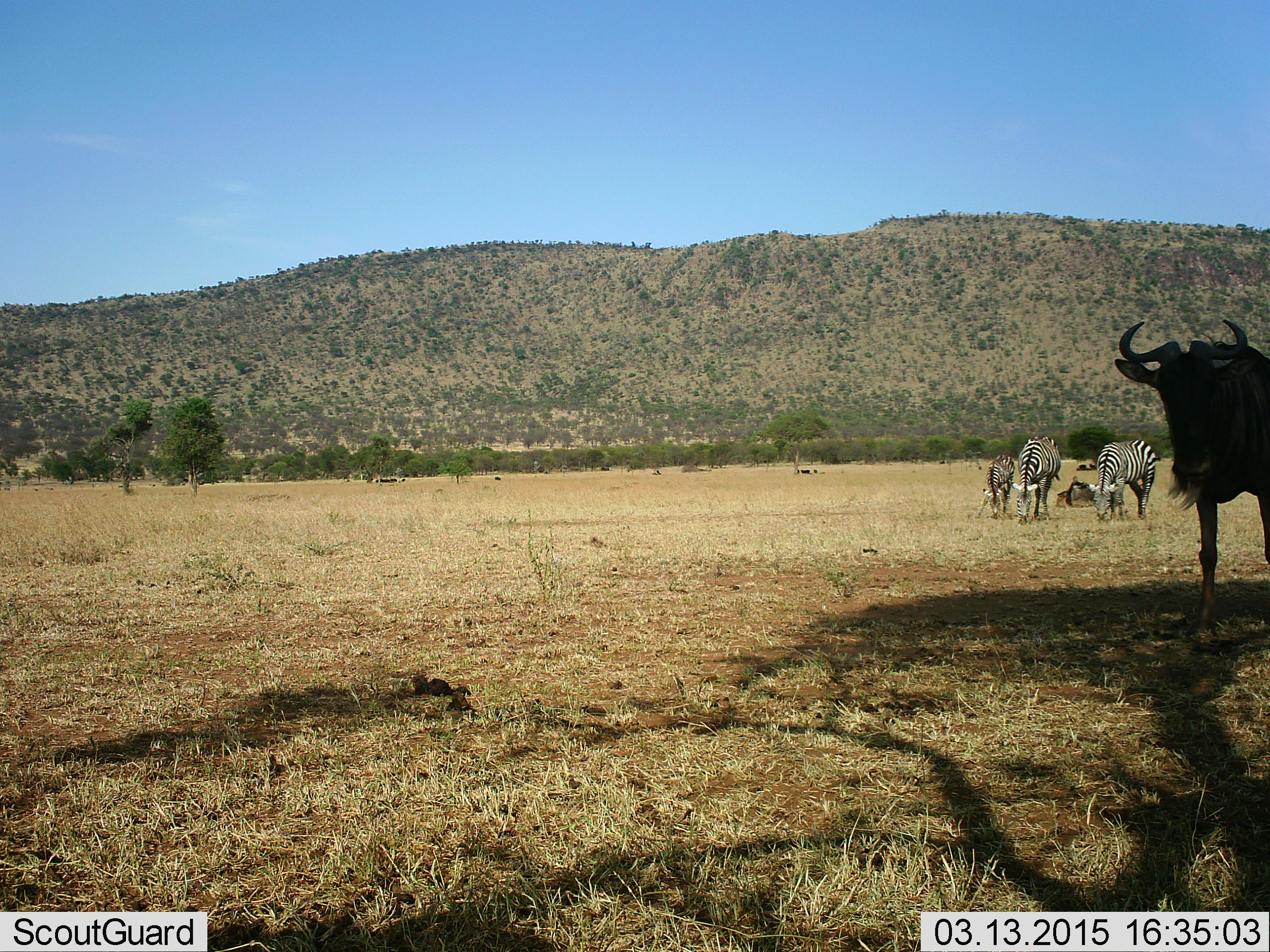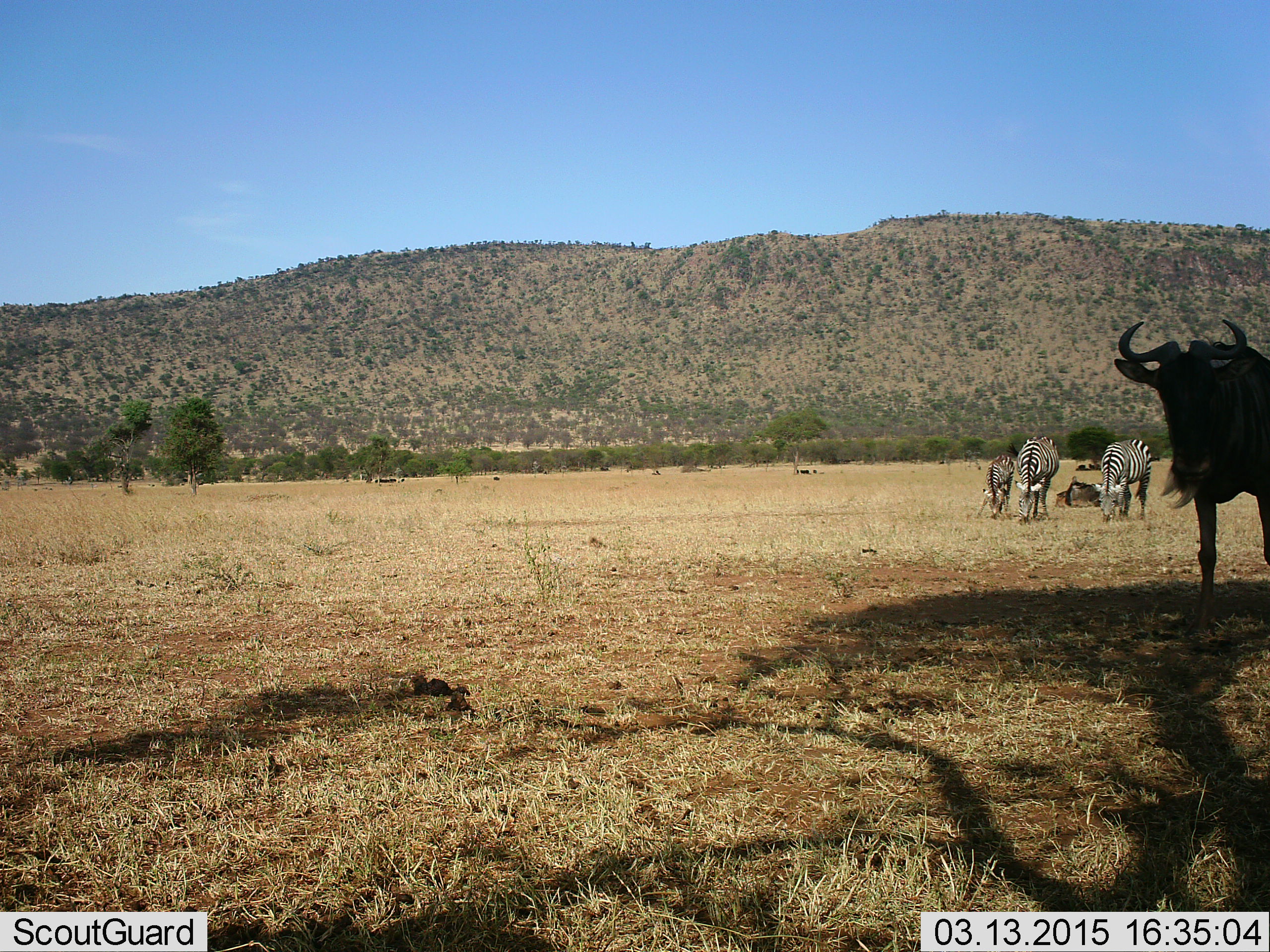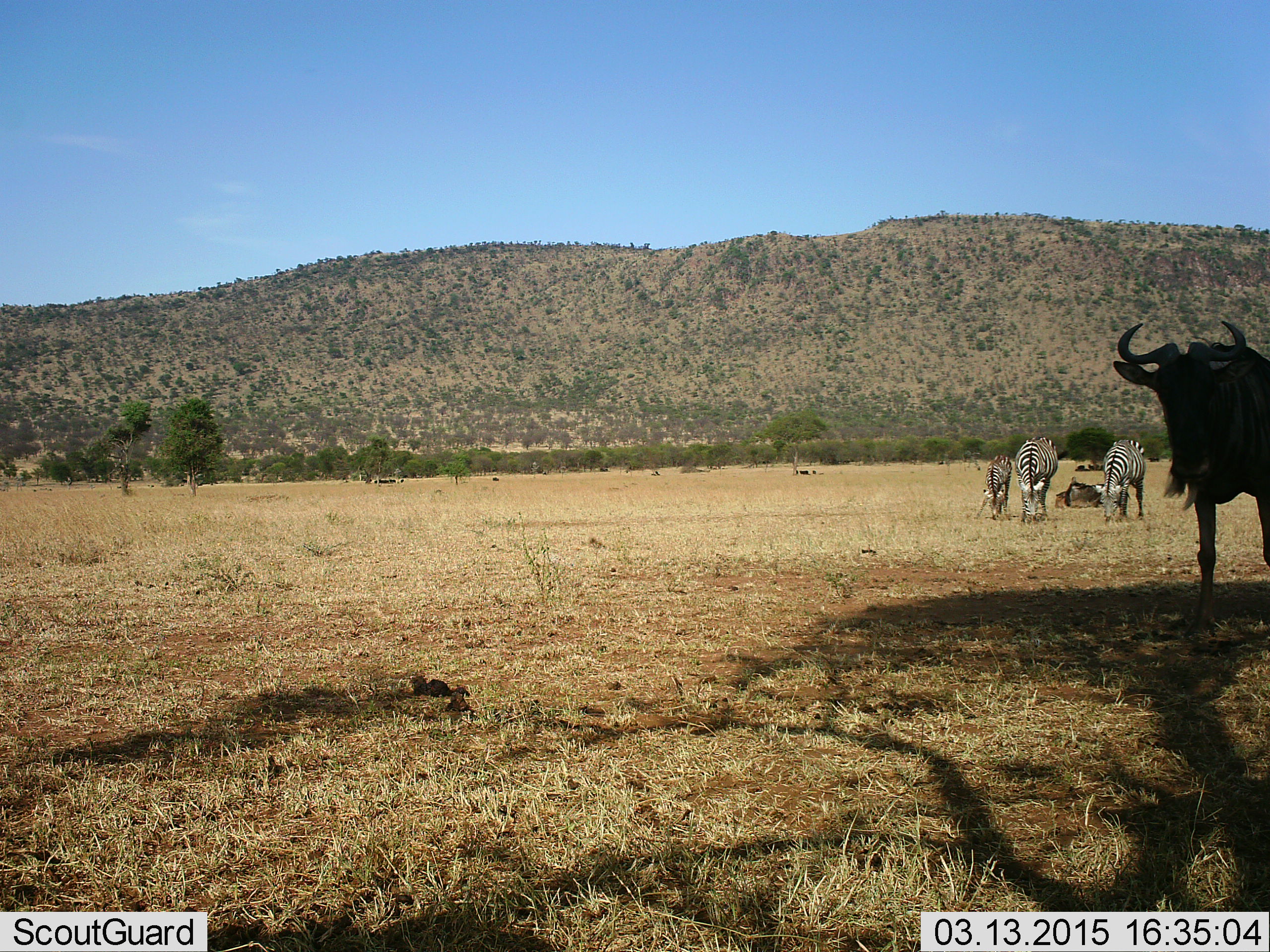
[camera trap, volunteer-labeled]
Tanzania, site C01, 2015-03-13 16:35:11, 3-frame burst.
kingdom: Animalia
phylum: Chordata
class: Mammalia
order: Artiodactyla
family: Bovidae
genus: Connochaetes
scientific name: Connochaetes taurinus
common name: blue wildebeest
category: wildebeest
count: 1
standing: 82%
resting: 45%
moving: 18%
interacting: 0%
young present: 0%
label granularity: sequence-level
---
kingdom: Animalia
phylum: Chordata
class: Mammalia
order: Perissodactyla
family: Equidae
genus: Equus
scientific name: Equus quagga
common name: plains zebra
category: zebra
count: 3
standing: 27%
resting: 27%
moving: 0%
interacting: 0%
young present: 9%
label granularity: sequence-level